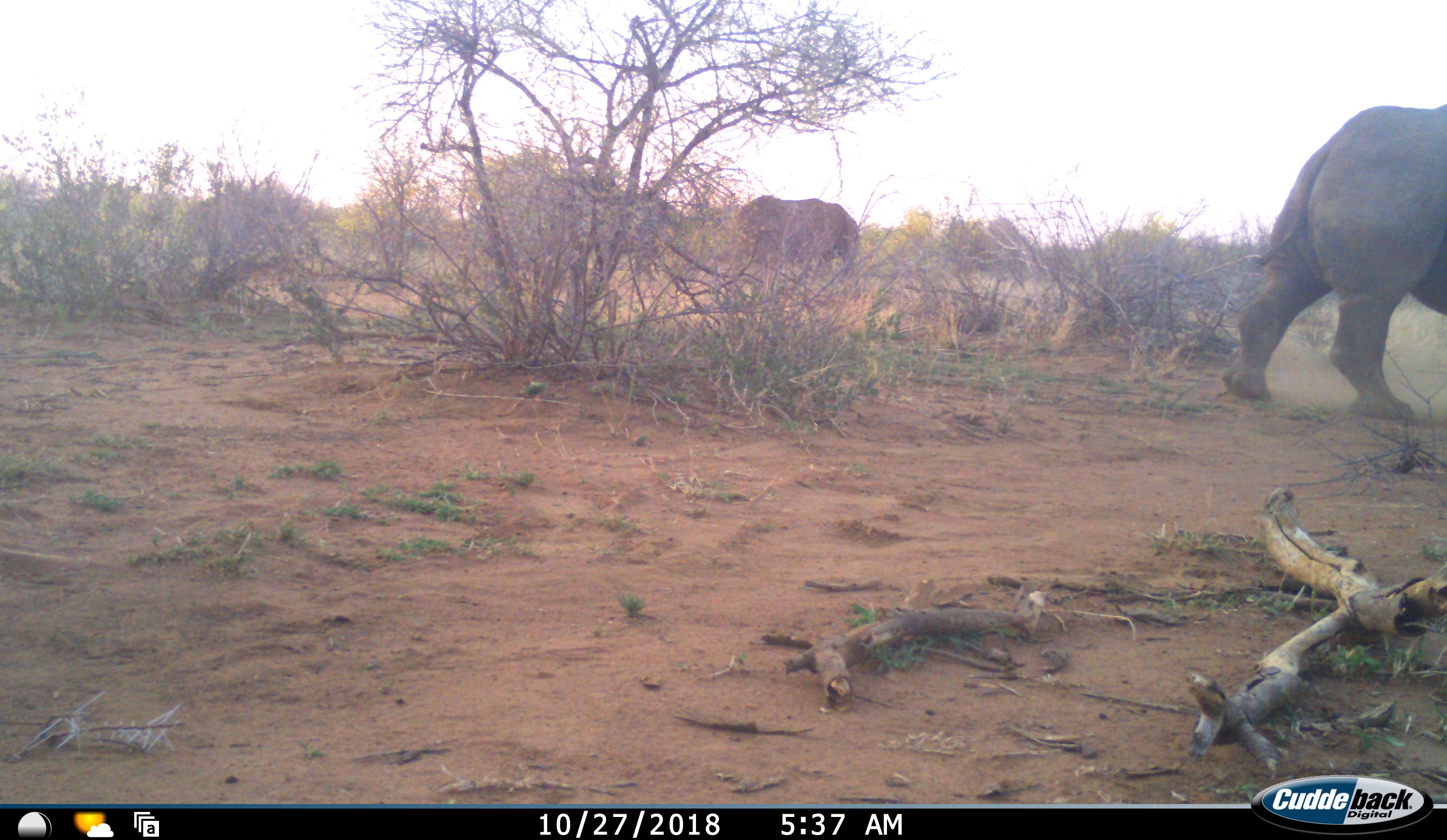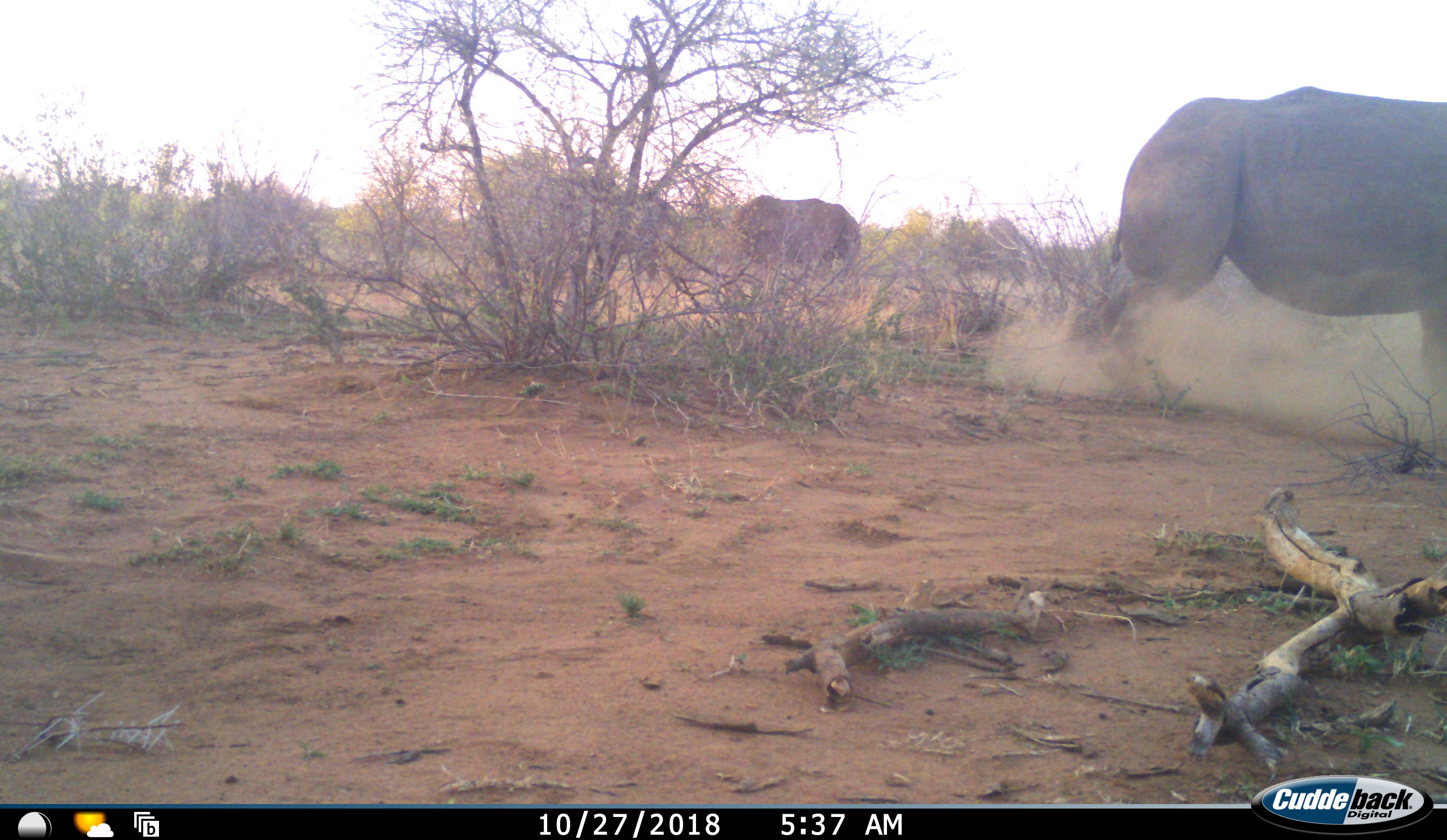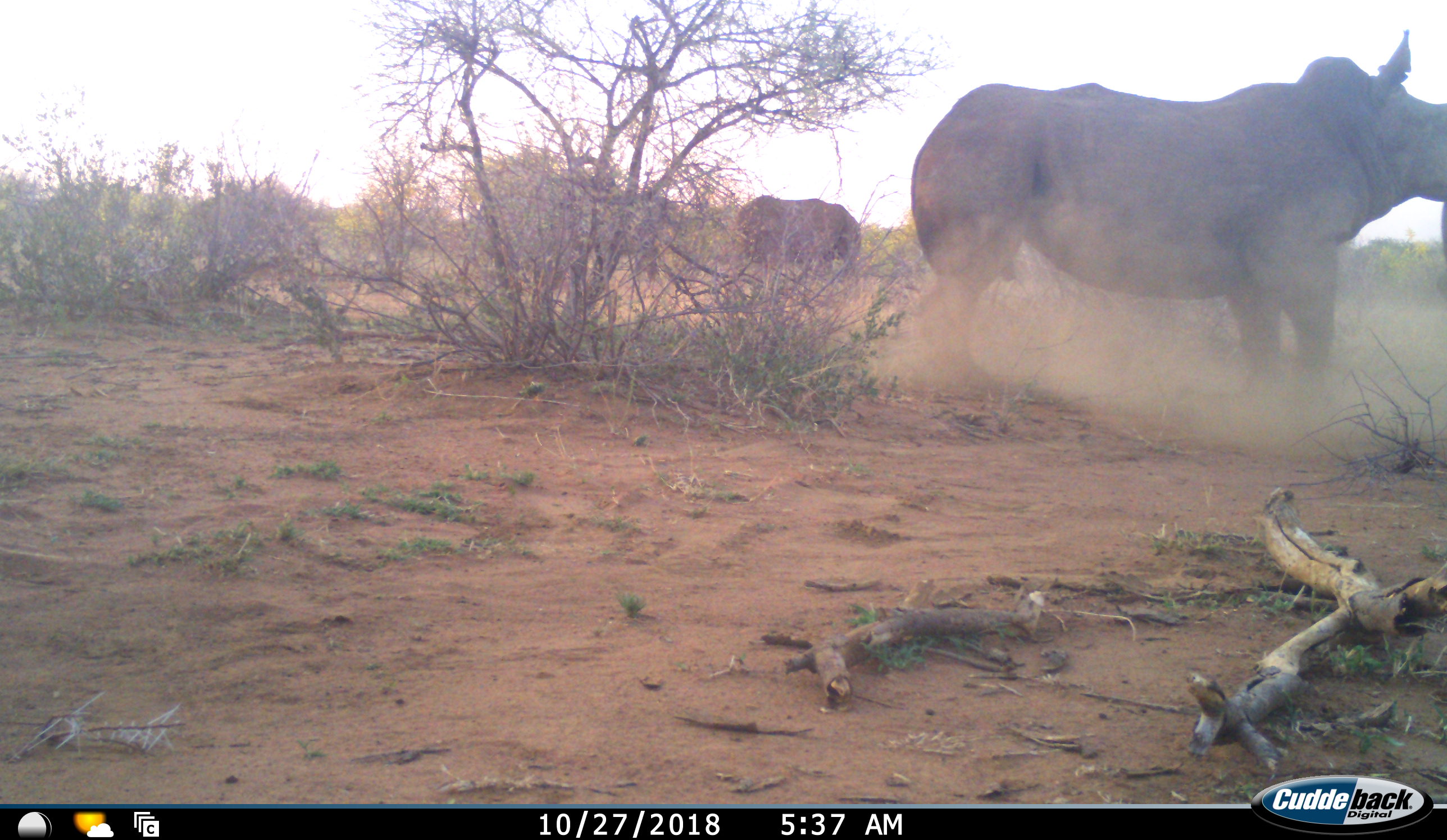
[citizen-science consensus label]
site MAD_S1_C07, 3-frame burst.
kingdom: Animalia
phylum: Chordata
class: Mammalia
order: Proboscidea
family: Elephantidae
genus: Loxodonta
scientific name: Loxodonta africana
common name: african bush elephant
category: elephant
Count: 2.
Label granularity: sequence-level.